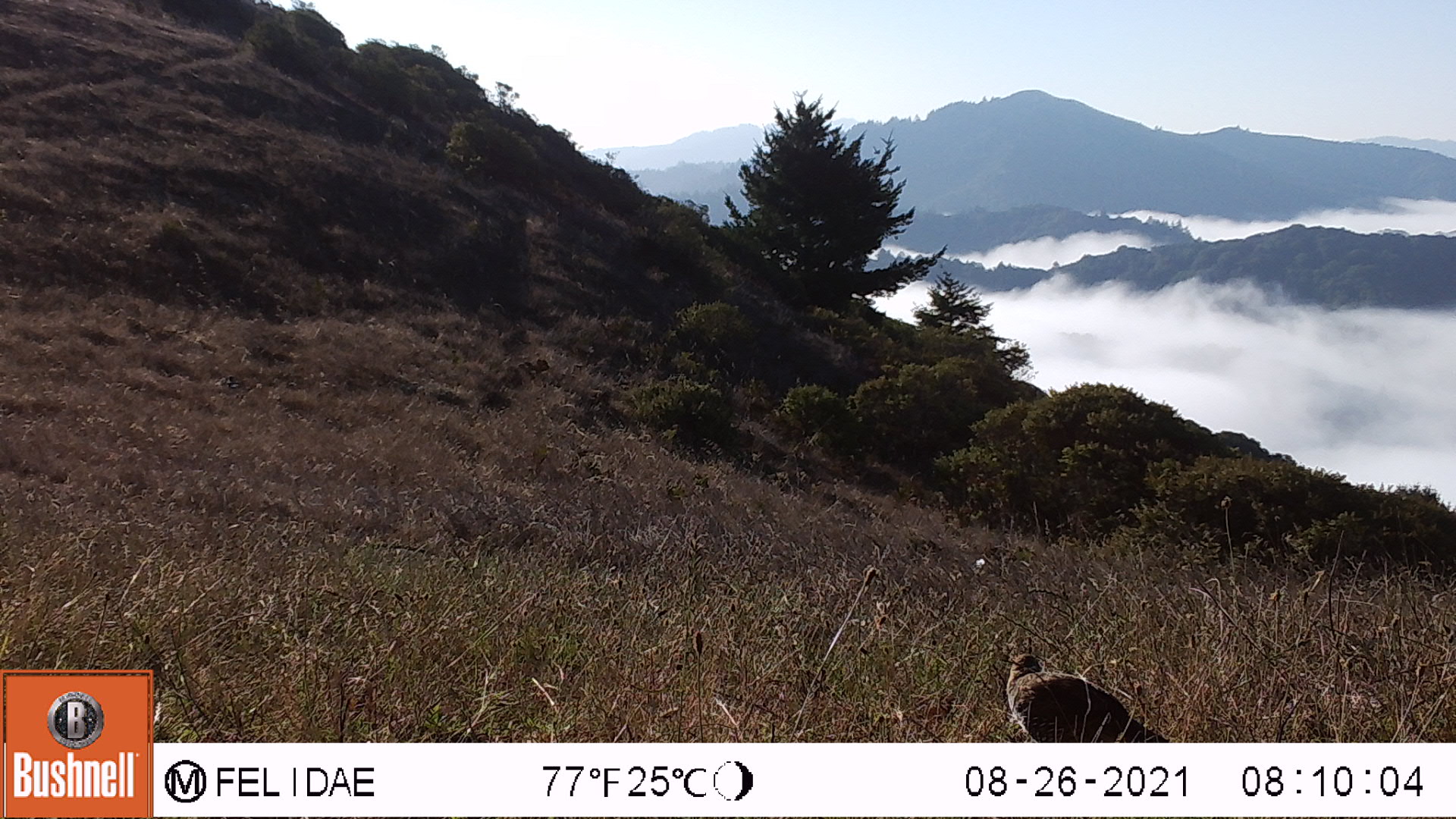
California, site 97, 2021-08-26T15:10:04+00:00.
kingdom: Animalia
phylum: Chordata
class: Aves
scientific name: Aves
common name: bird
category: unknown bird